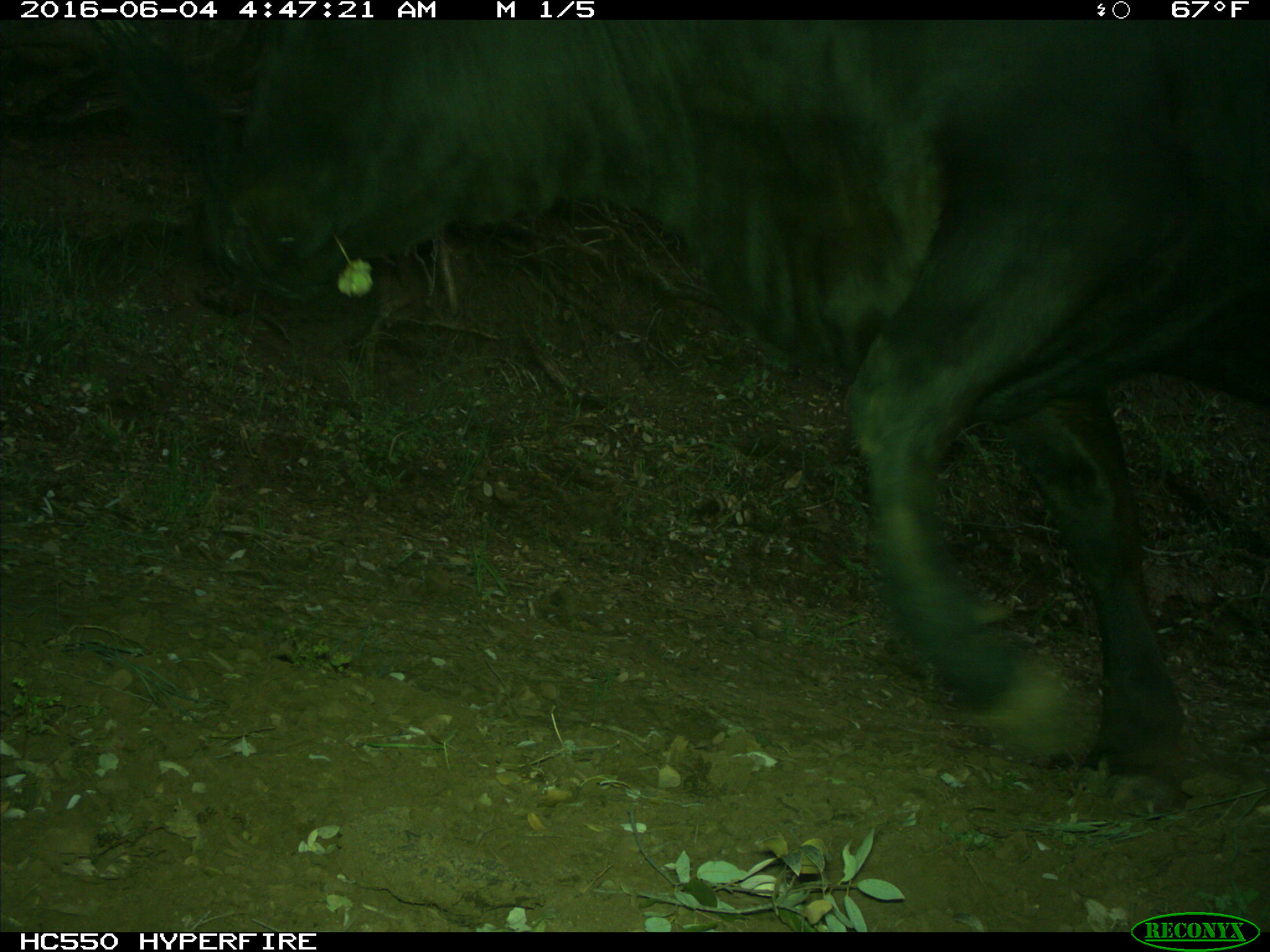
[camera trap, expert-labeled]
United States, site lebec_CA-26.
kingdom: Animalia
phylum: Chordata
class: Mammalia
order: Artiodactyla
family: Bovidae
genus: Bos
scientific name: Bos taurus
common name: domestic cow